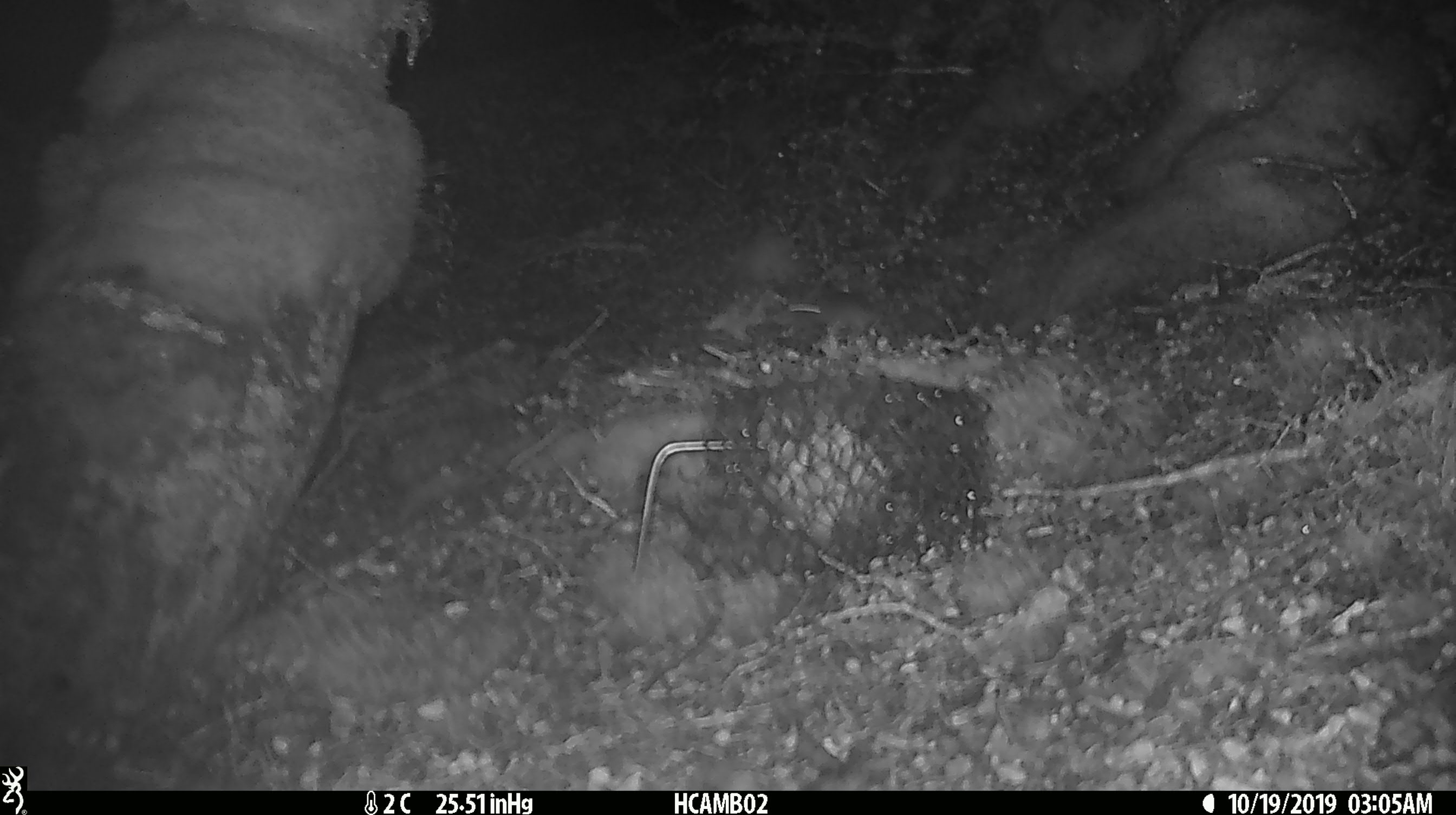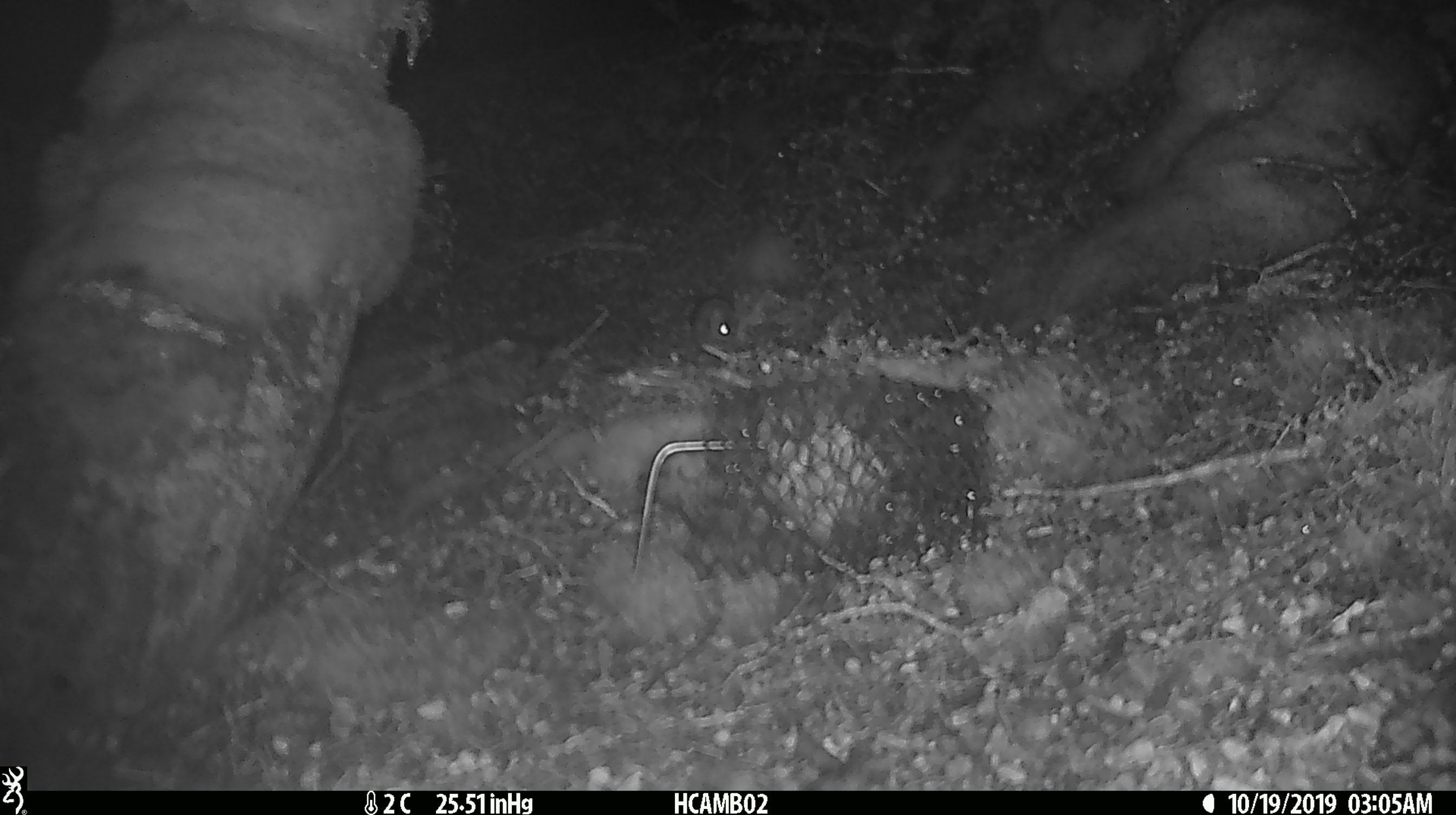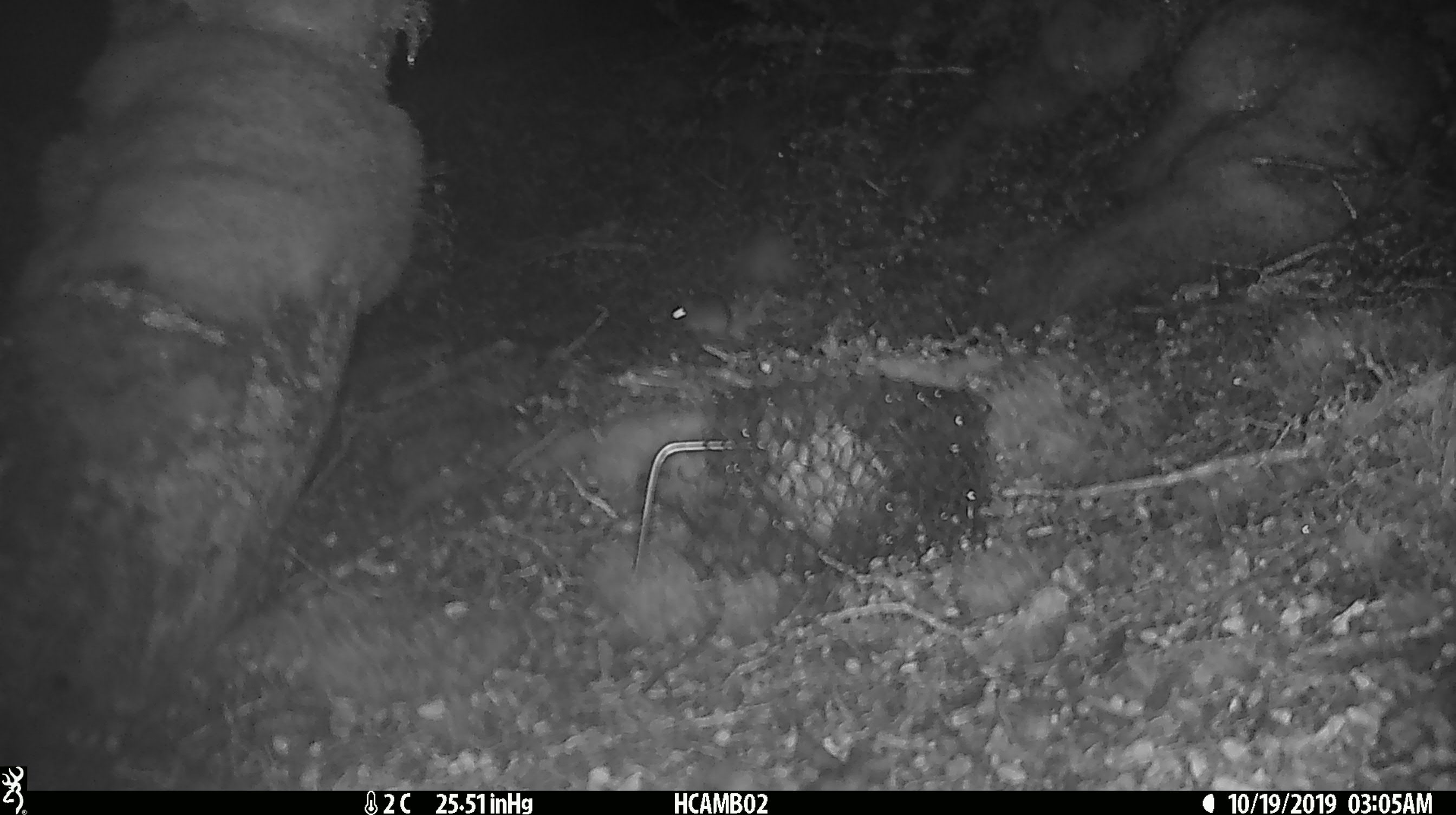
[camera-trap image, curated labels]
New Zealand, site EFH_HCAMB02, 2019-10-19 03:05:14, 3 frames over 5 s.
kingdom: Animalia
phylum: Chordata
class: Mammalia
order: Rodentia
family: Muridae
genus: Mus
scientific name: Mus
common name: mouse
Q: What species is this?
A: Mouse (Mus).